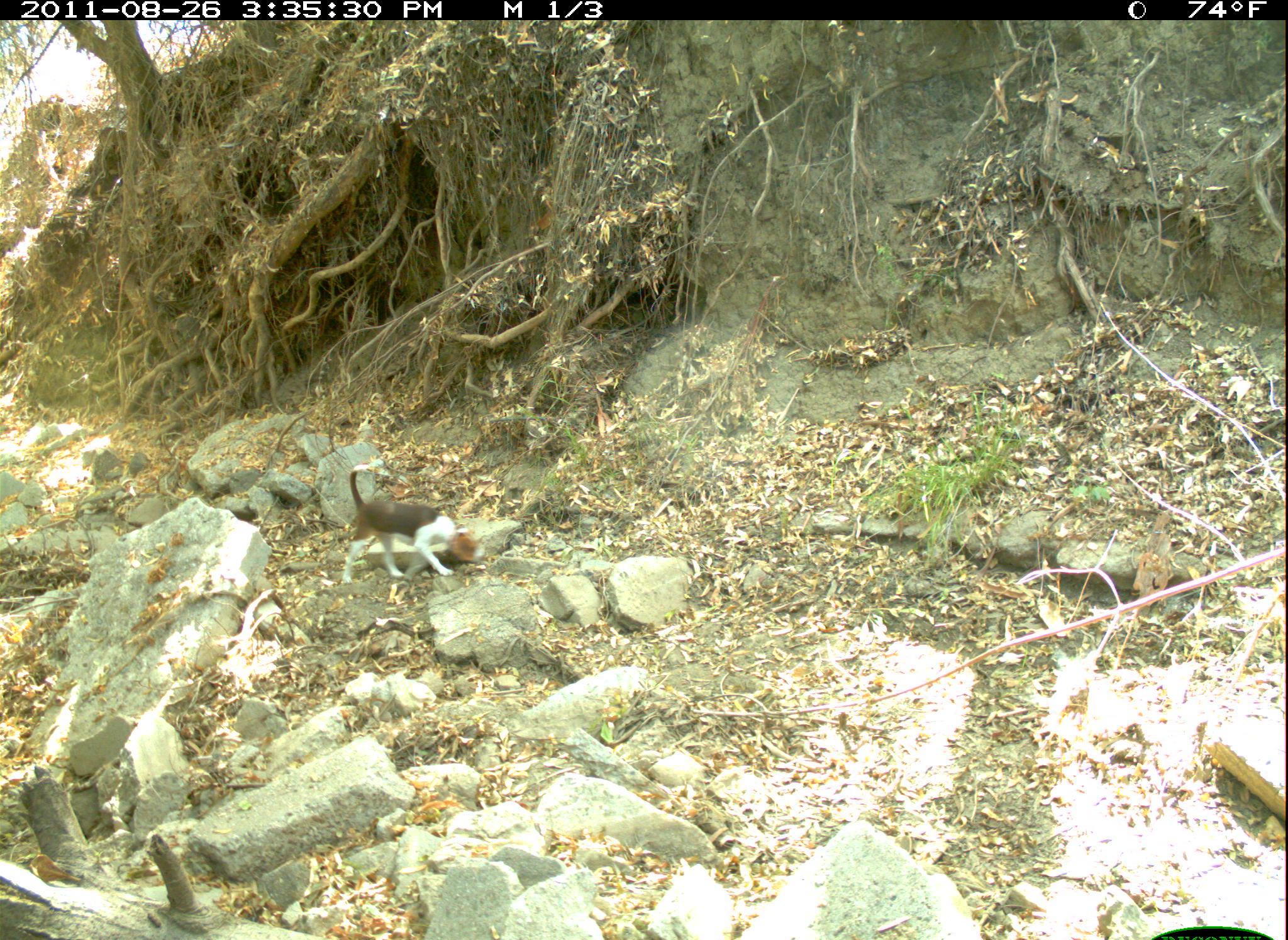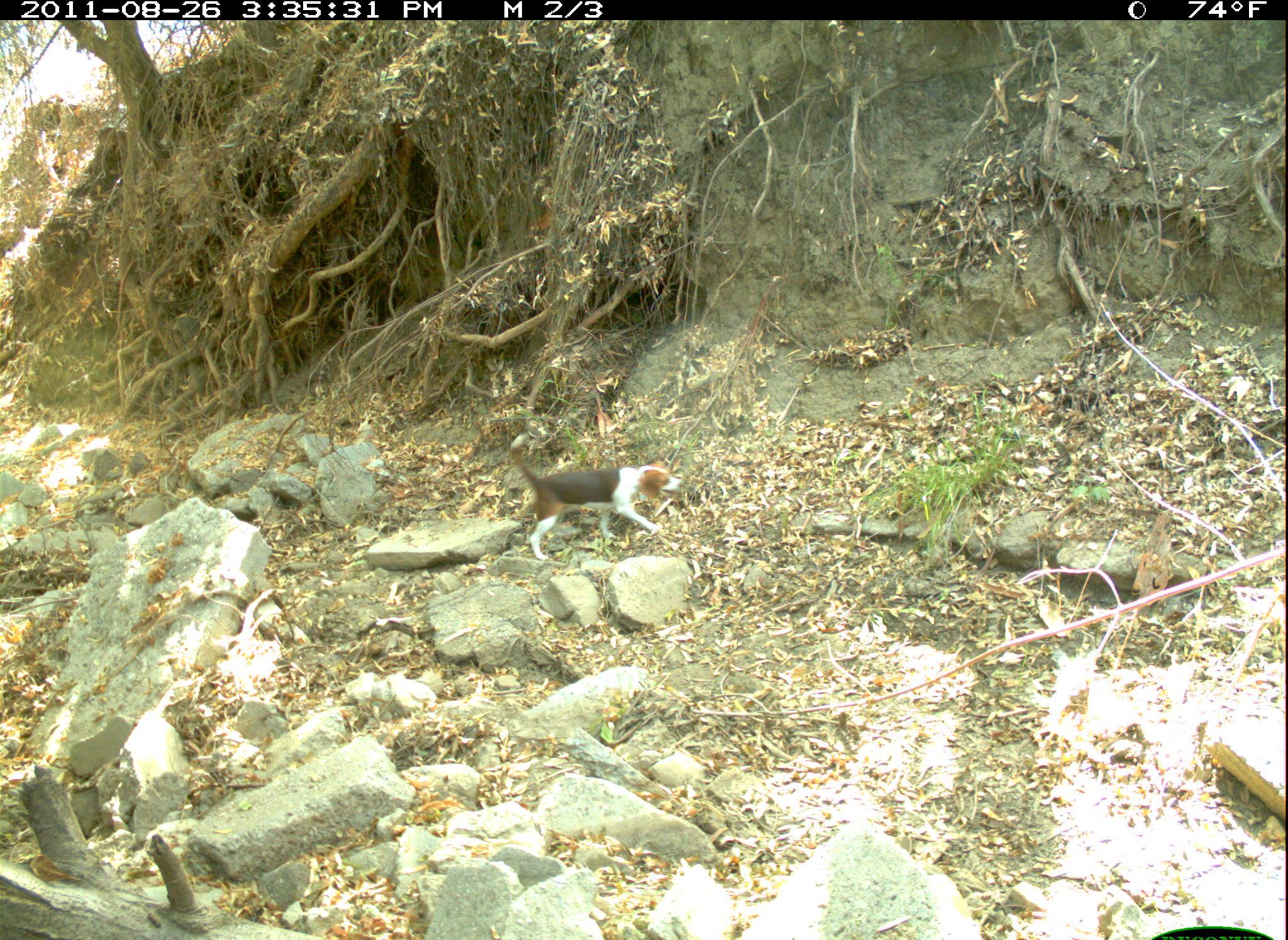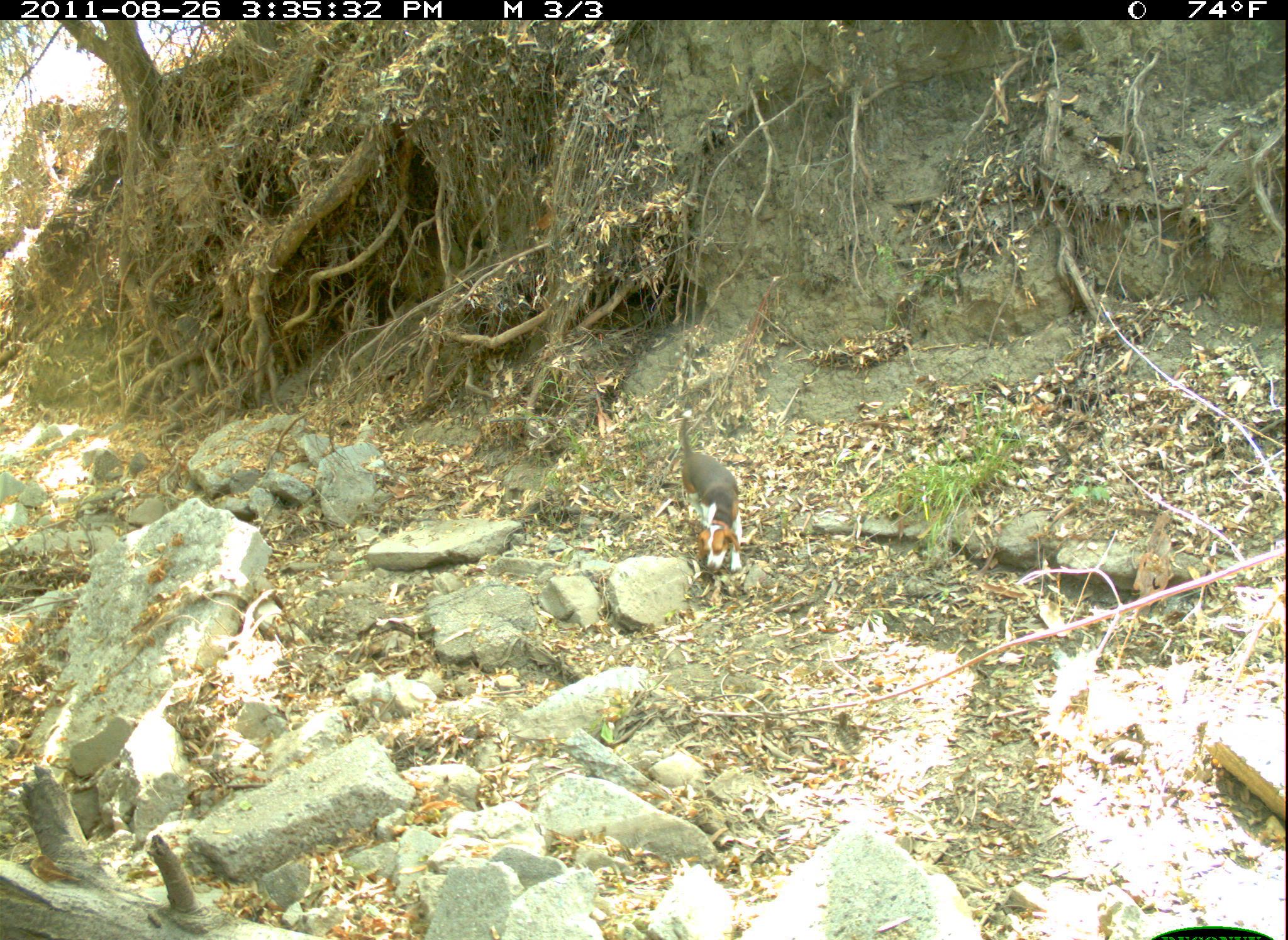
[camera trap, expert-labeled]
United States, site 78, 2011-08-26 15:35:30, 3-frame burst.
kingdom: Animalia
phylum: Chordata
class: Mammalia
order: Carnivora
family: Canidae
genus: Canis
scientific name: Canis familiaris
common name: domestic dog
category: dog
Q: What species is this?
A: Dog (domestic dog) (Canis familiaris).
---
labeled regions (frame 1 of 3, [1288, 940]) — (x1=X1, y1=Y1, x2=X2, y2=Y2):
dog: (x1=325, y1=446, x2=494, y2=598)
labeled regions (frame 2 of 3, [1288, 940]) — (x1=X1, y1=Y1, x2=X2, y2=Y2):
dog: (x1=491, y1=427, x2=696, y2=572)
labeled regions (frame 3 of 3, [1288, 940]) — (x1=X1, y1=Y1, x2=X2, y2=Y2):
dog: (x1=670, y1=408, x2=758, y2=609)